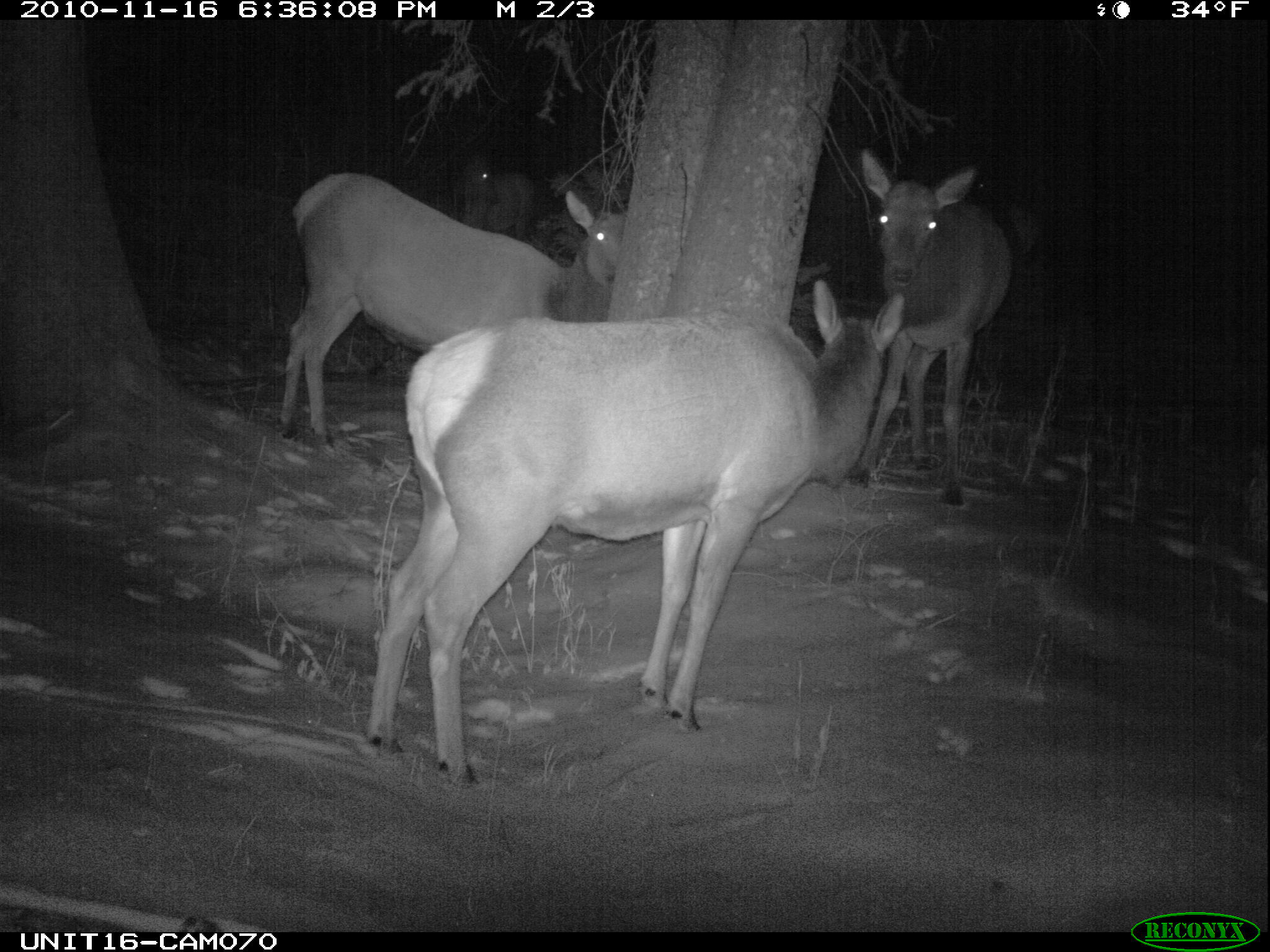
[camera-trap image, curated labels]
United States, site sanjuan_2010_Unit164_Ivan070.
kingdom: Animalia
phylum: Chordata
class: Mammalia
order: Artiodactyla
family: Cervidae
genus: Cervus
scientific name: Cervus elaphus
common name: red deer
Cervus elaphus (red deer).